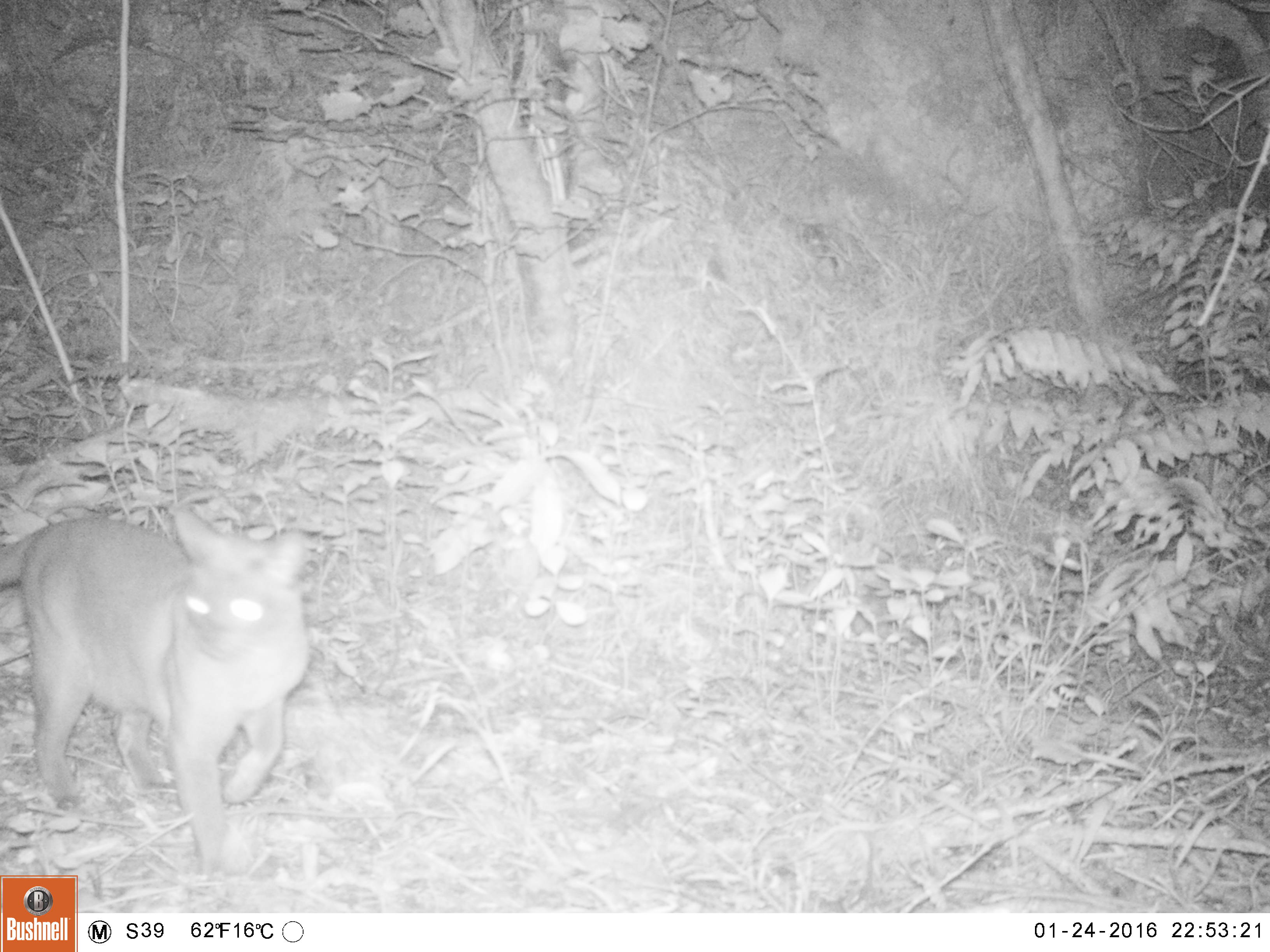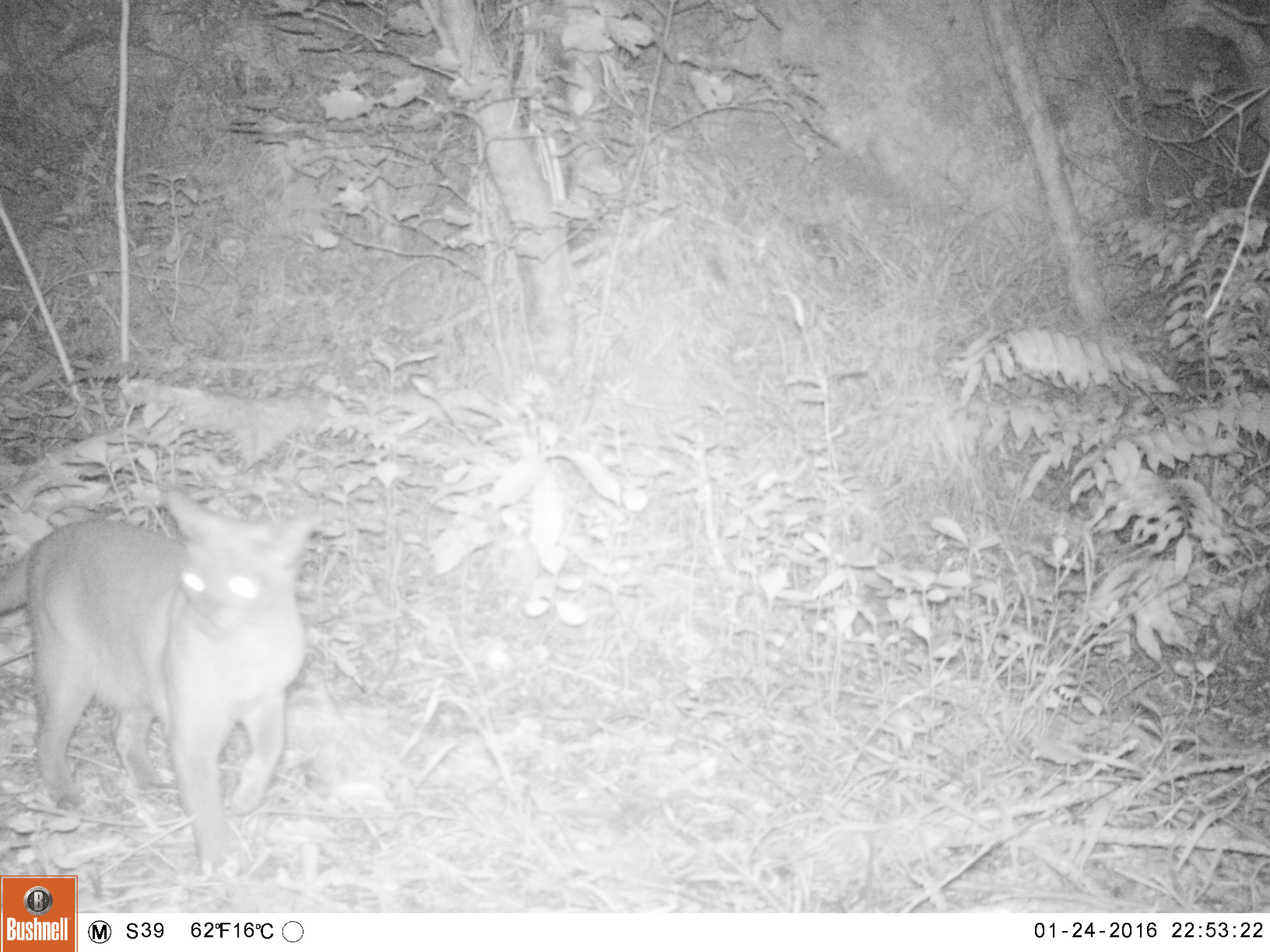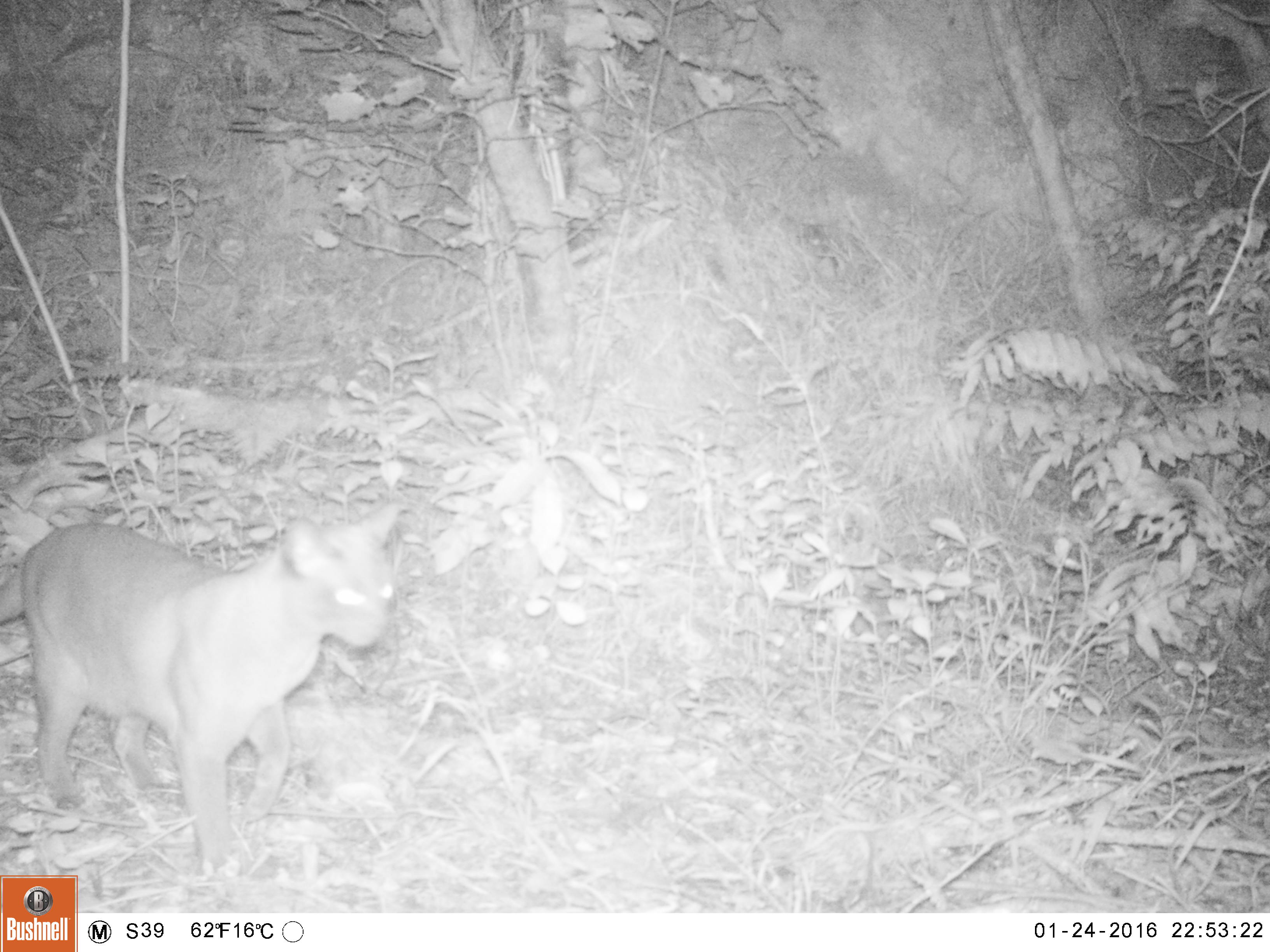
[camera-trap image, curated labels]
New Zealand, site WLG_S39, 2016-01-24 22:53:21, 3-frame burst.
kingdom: Animalia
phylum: Chordata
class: Mammalia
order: Carnivora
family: Felidae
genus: Felis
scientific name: Felis catus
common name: domestic cat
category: cat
Cat (domestic cat) (Felis catus).